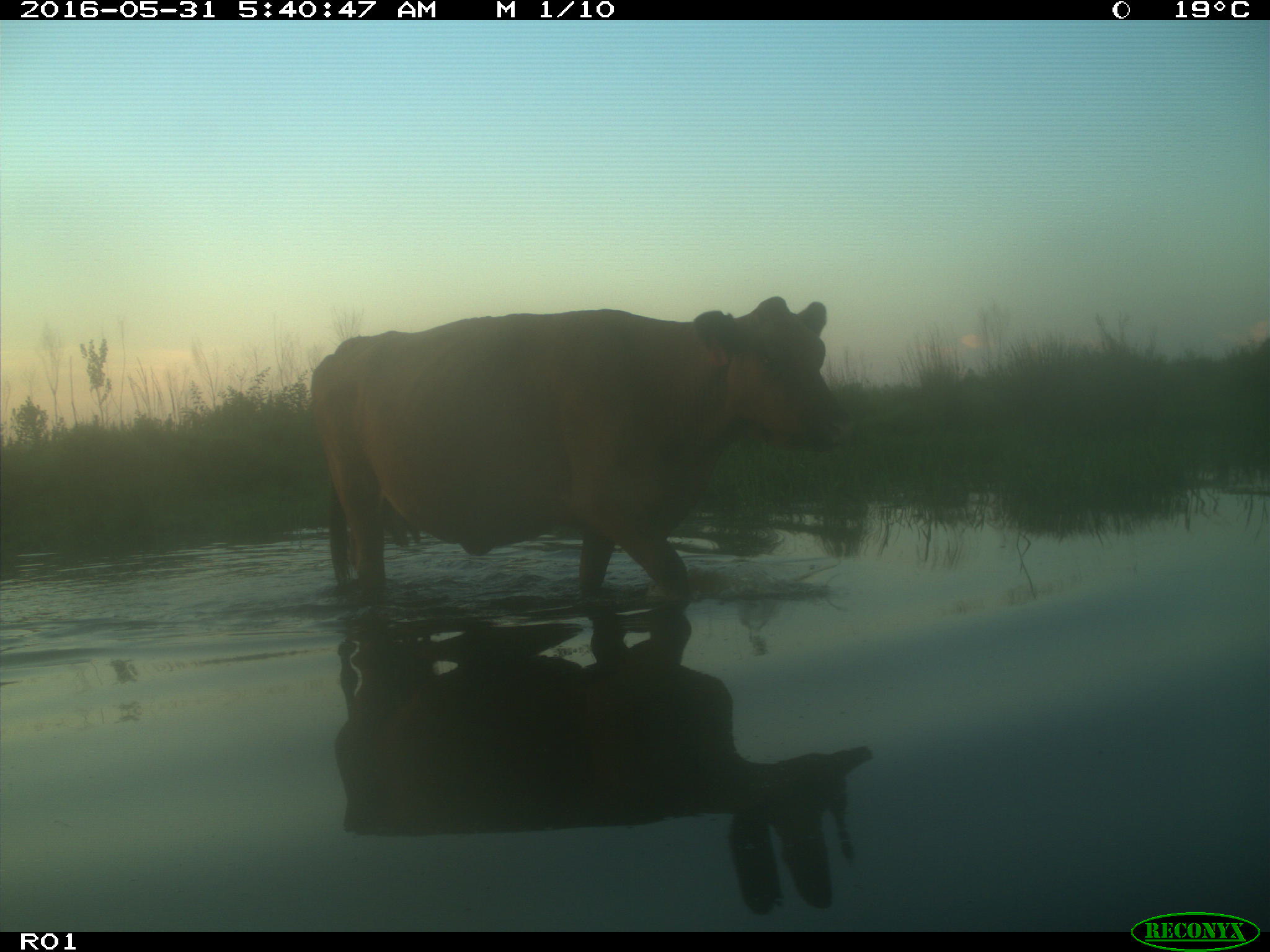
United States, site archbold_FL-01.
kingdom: Animalia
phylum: Chordata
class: Mammalia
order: Artiodactyla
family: Bovidae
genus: Bos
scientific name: Bos taurus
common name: domestic cow